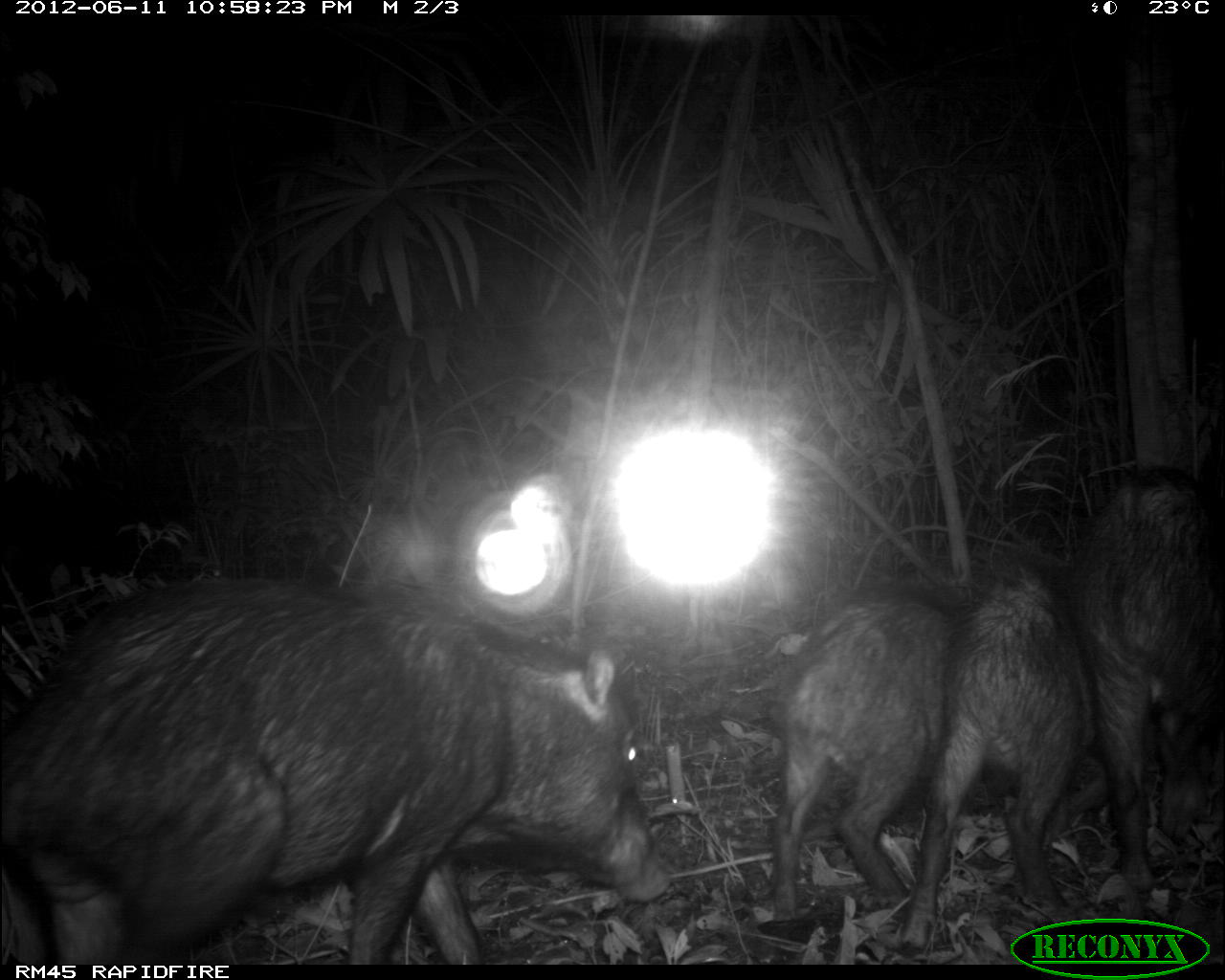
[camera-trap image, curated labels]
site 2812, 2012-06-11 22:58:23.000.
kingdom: Animalia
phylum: Chordata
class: Mammalia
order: Artiodactyla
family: Tayassuidae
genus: Tayassu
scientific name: Tayassu pecari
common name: white-lipped peccary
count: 18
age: adult